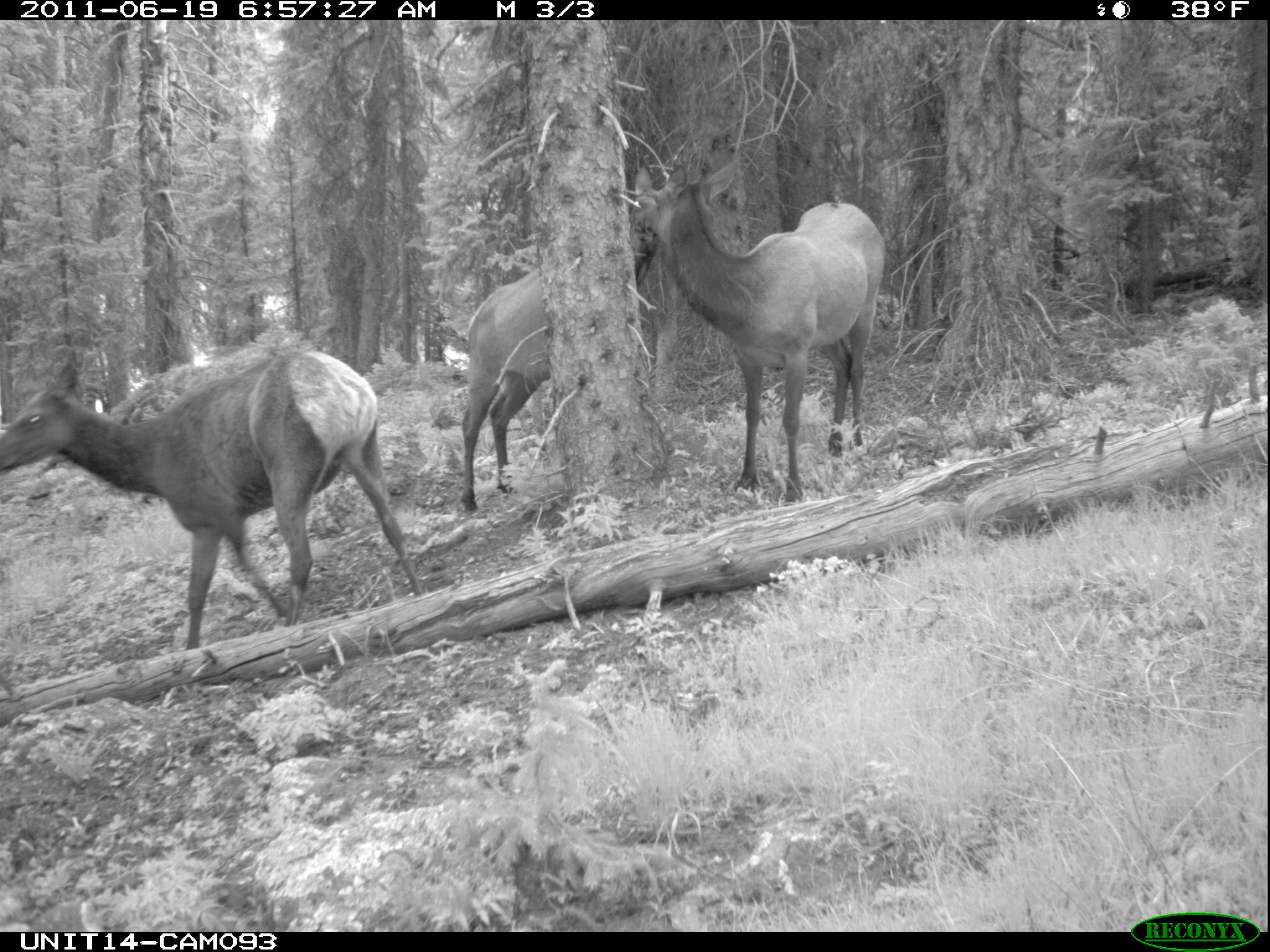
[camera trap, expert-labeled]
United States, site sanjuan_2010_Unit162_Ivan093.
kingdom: Animalia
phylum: Chordata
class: Mammalia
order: Artiodactyla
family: Cervidae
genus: Cervus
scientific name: Cervus elaphus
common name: red deer